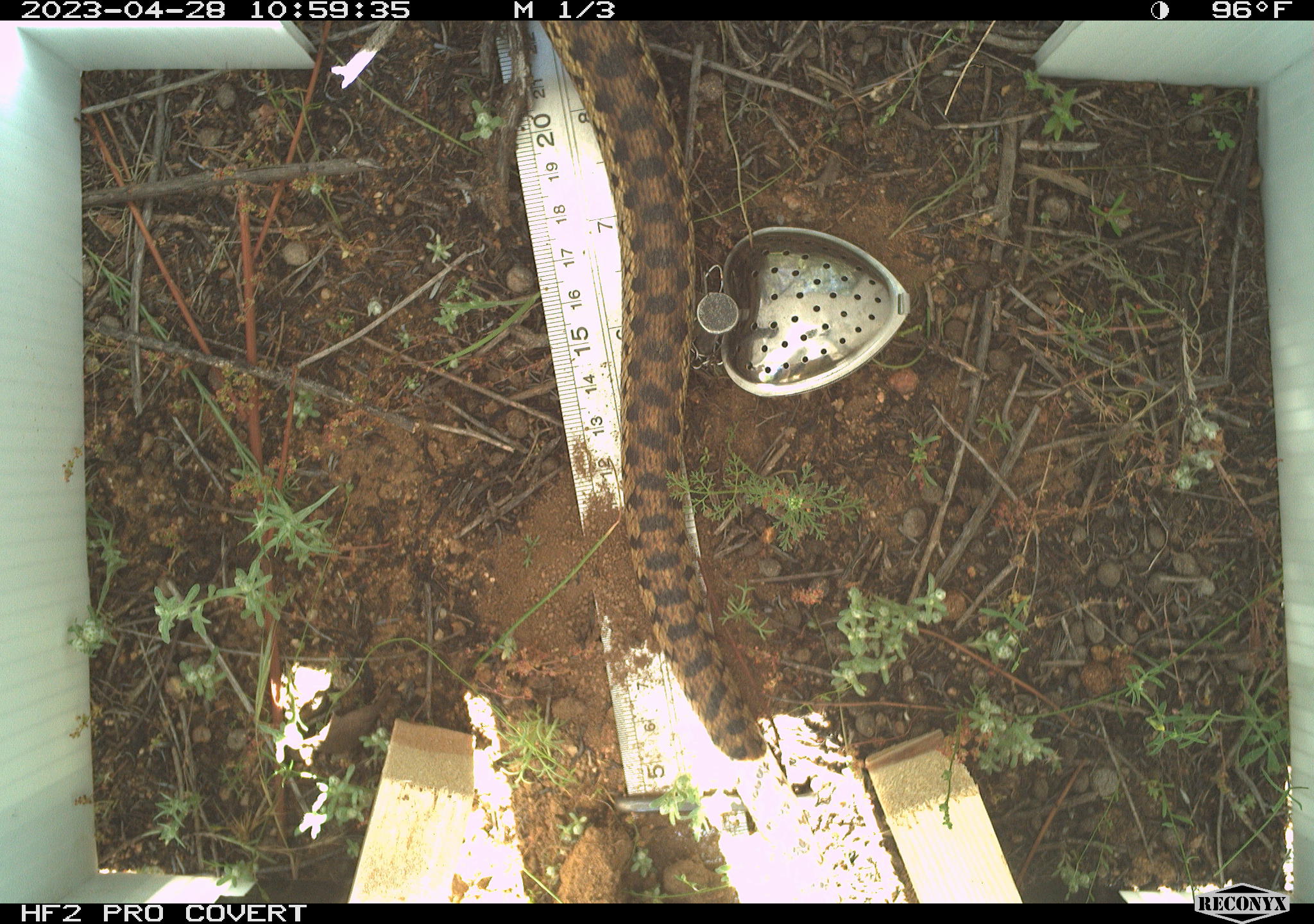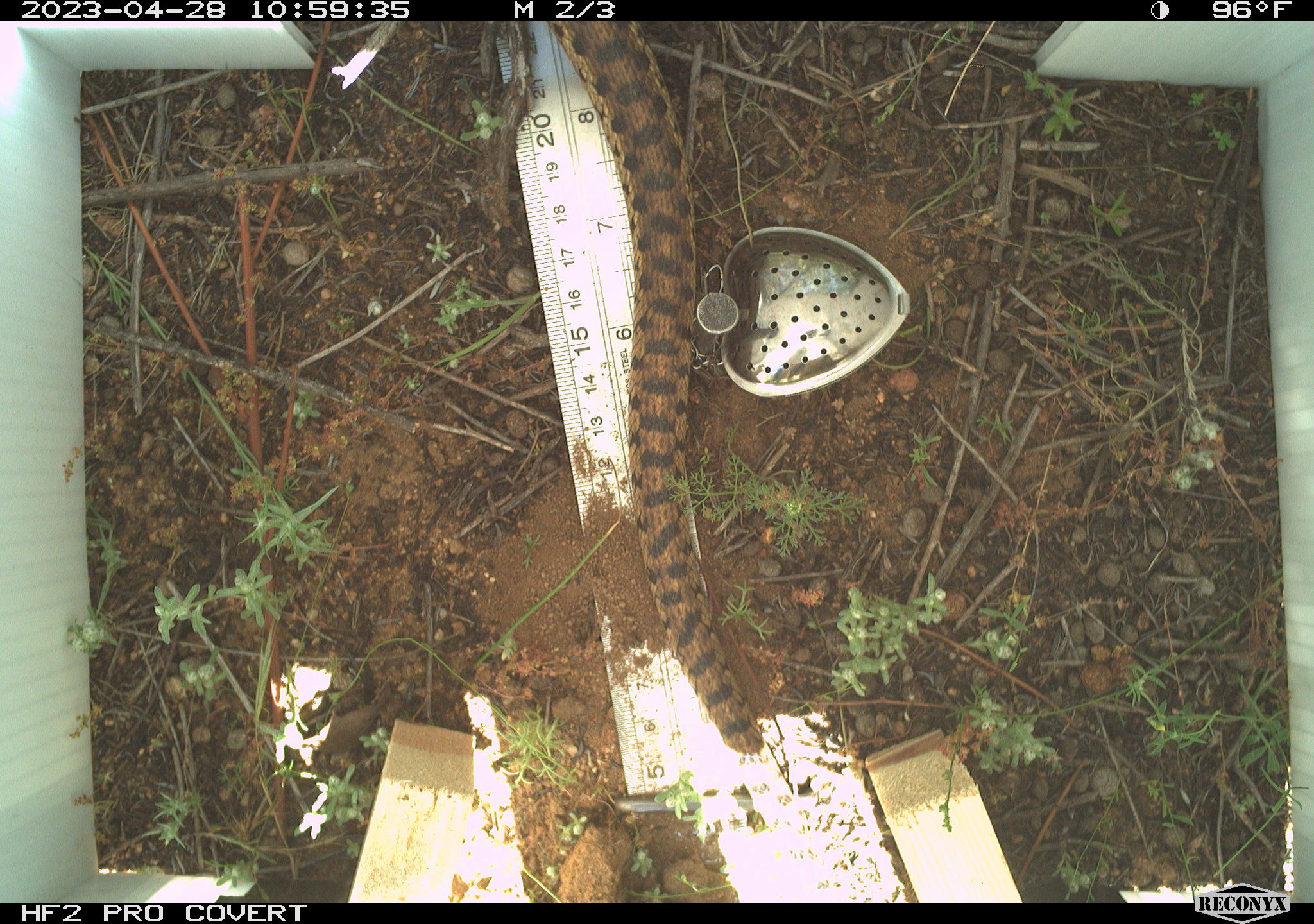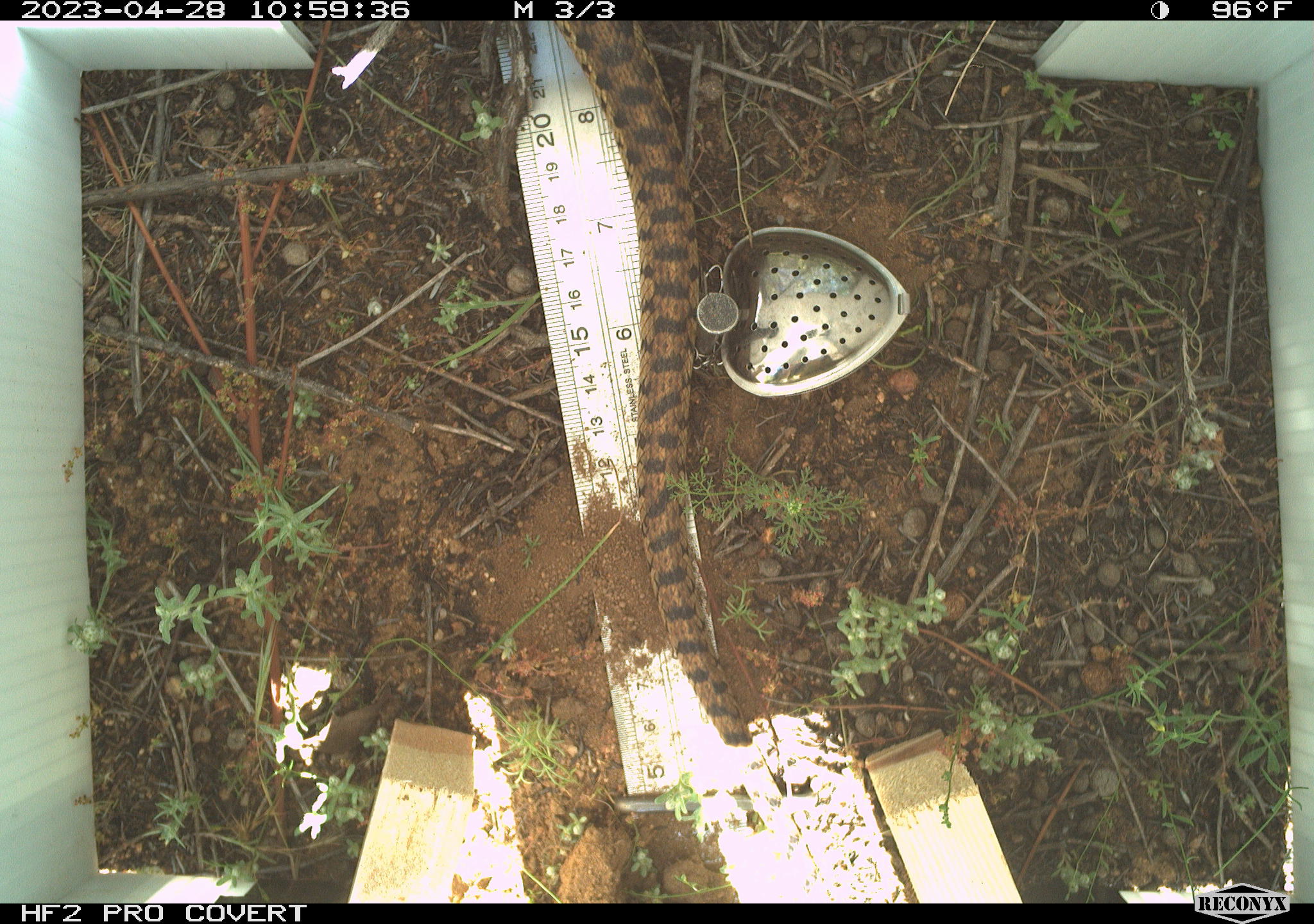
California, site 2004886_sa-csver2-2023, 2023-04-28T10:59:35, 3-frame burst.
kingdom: Animalia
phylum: Chordata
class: Reptilia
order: Squamata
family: Colubridae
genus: Pituophis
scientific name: Pituophis catenifer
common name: gophersnake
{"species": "gophersnake (Pituophis catenifer)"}